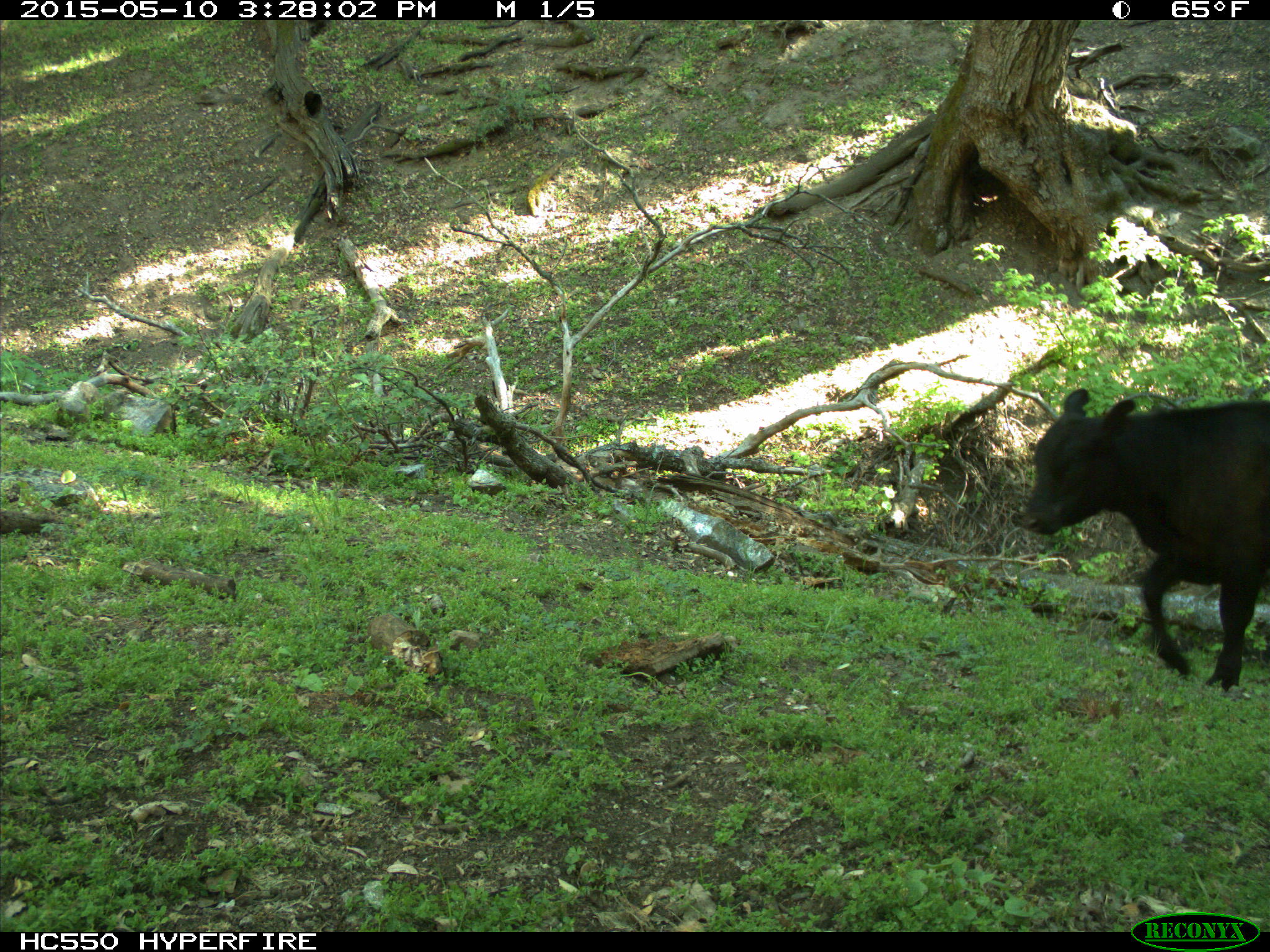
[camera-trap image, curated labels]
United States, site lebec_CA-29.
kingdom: Animalia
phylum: Chordata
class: Mammalia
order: Artiodactyla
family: Bovidae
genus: Bos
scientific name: Bos taurus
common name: domestic cow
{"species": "Bos taurus (domestic cow)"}